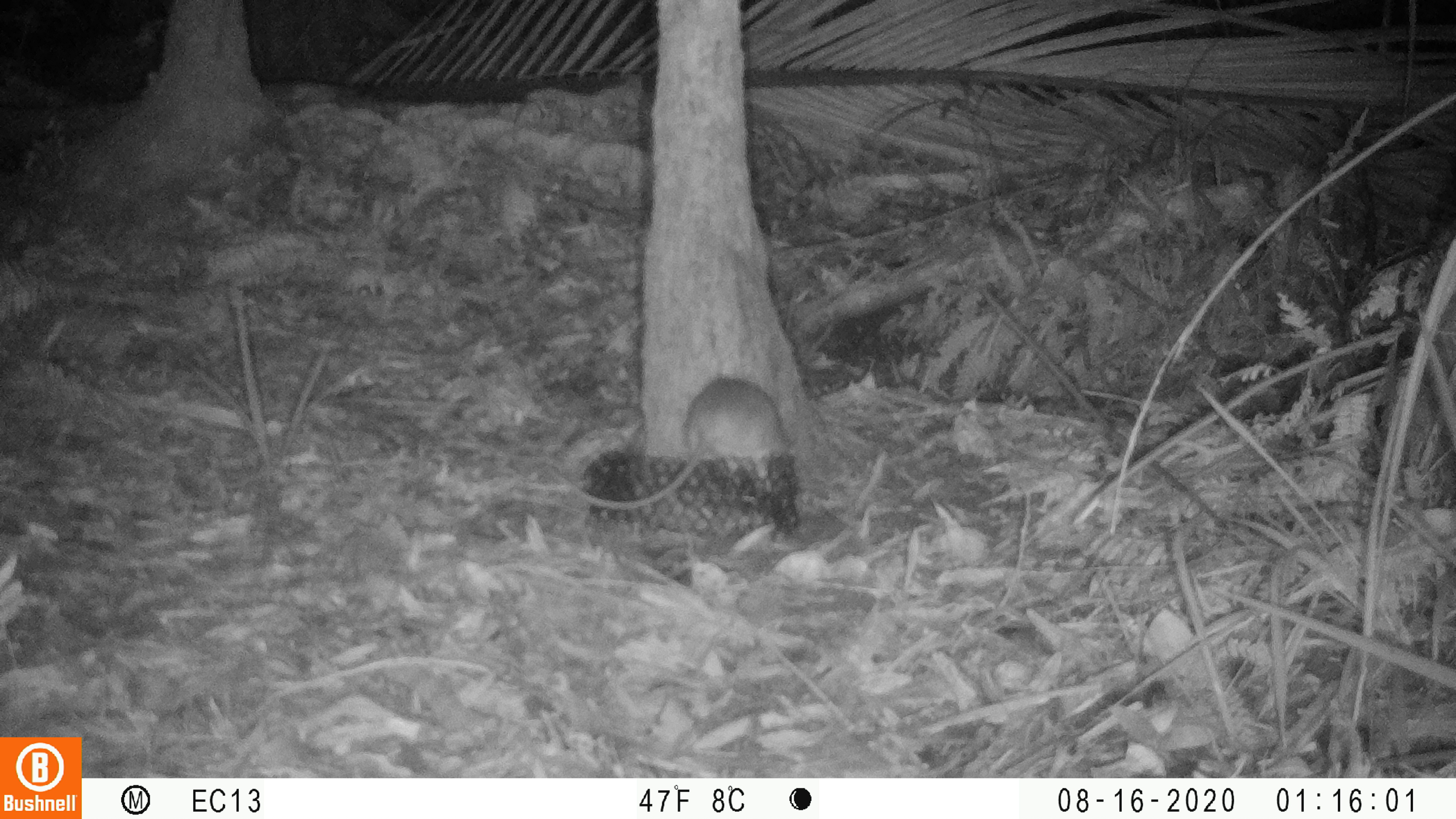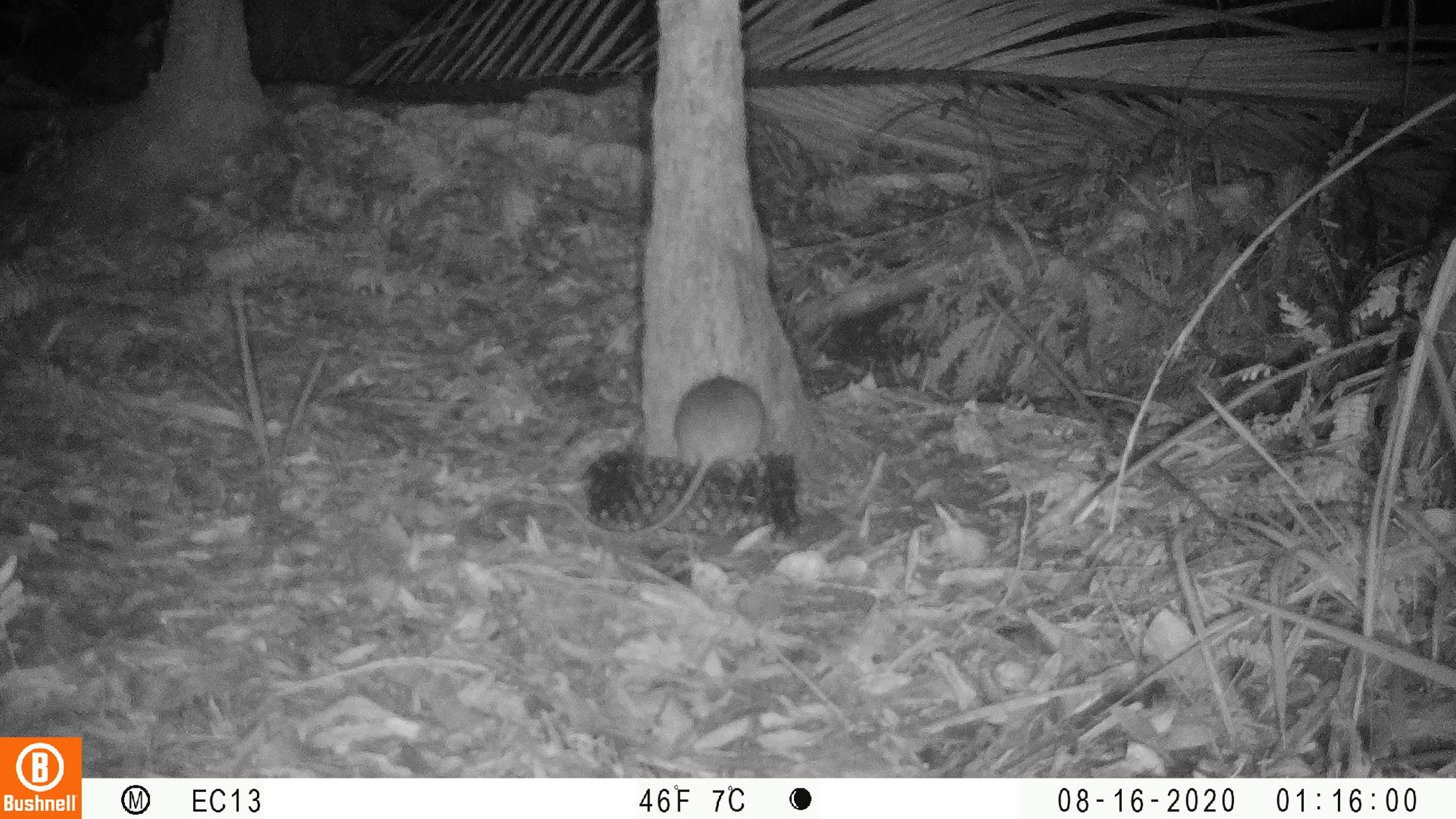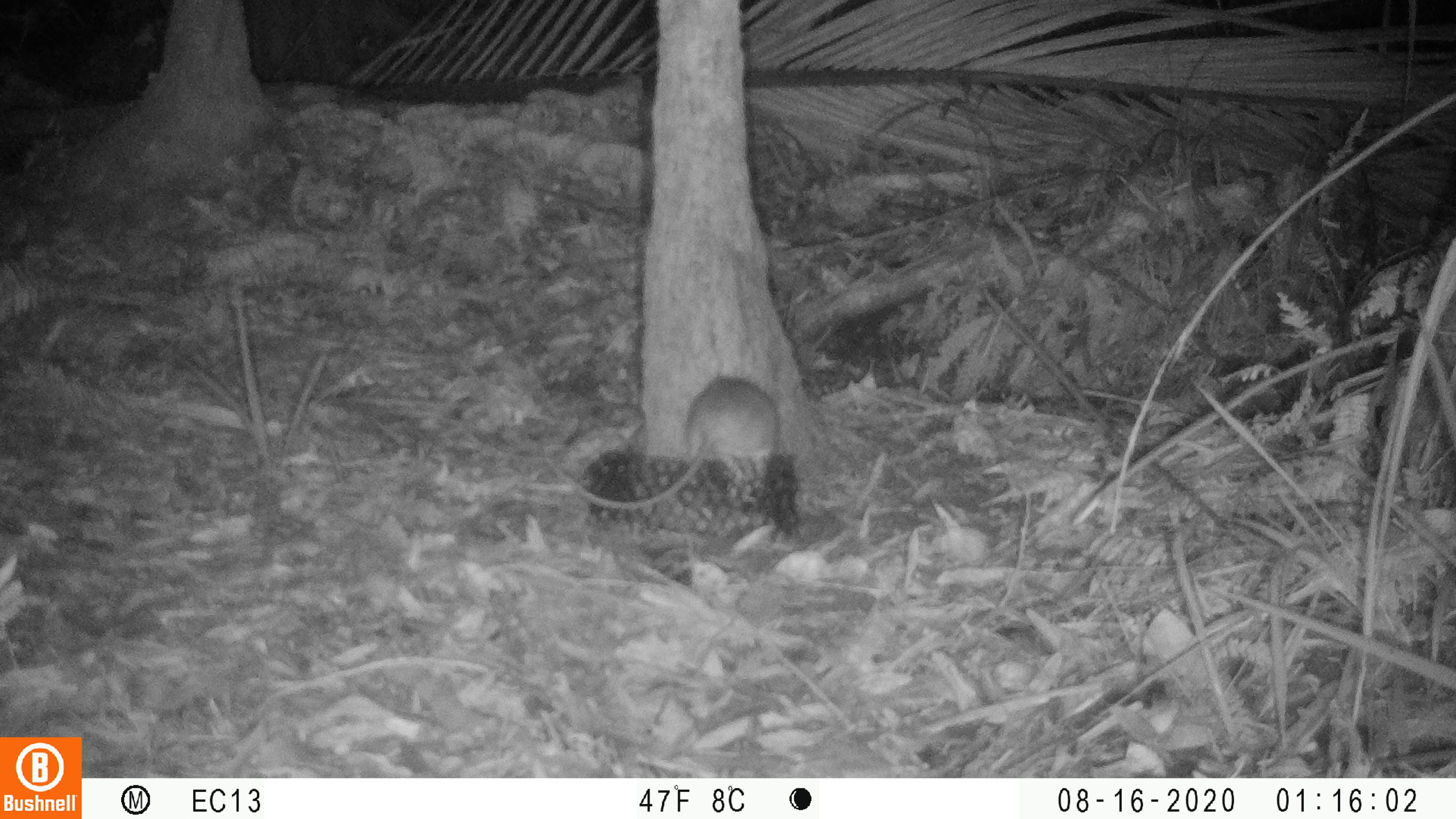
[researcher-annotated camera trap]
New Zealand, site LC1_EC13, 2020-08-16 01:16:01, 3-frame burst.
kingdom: Animalia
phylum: Chordata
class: Mammalia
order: Rodentia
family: Muridae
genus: Rattus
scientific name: Rattus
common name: rat